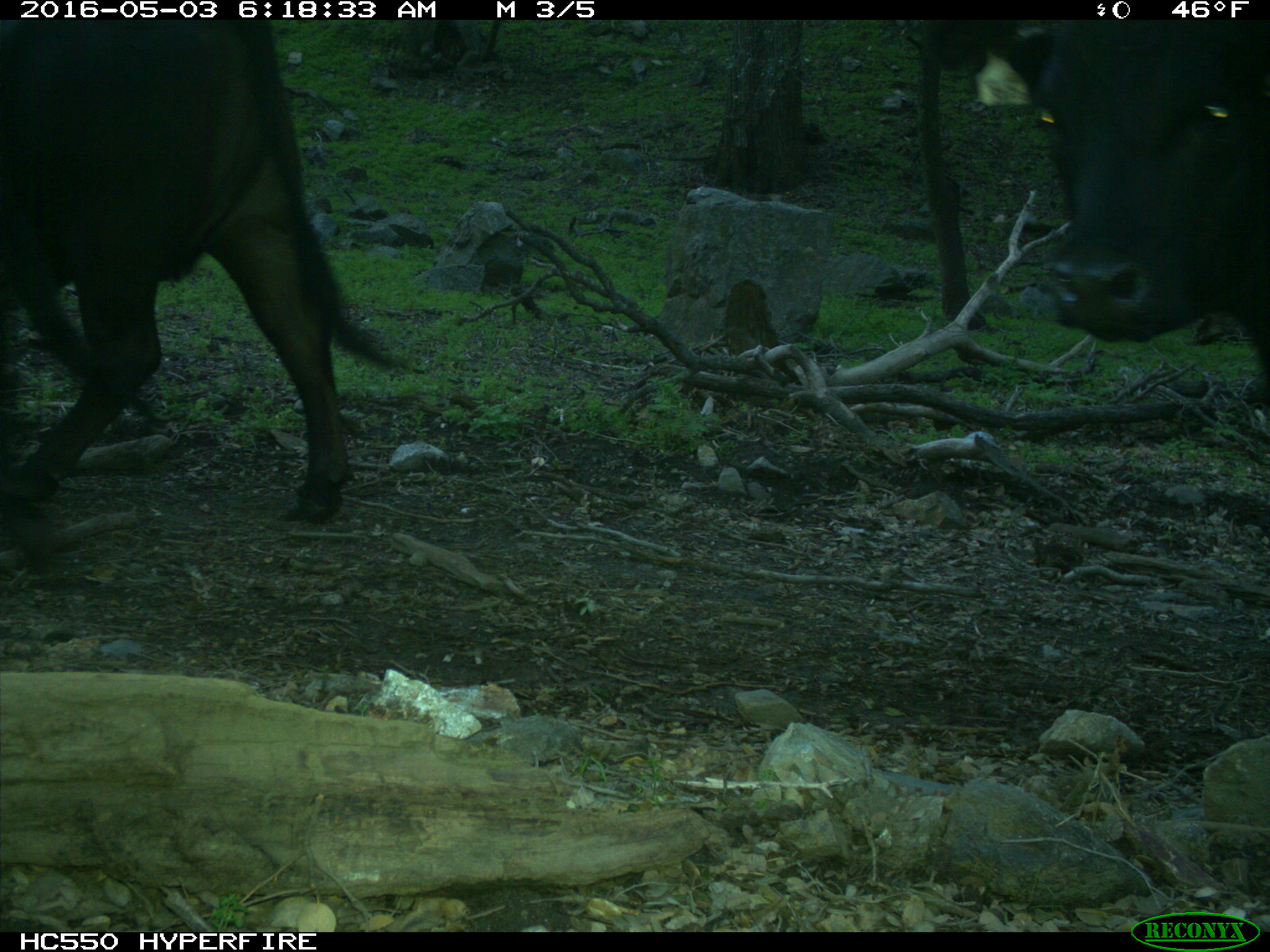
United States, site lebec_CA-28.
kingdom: Animalia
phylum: Chordata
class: Mammalia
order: Artiodactyla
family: Bovidae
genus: Bos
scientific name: Bos taurus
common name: domestic cow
Bos taurus (domestic cow).